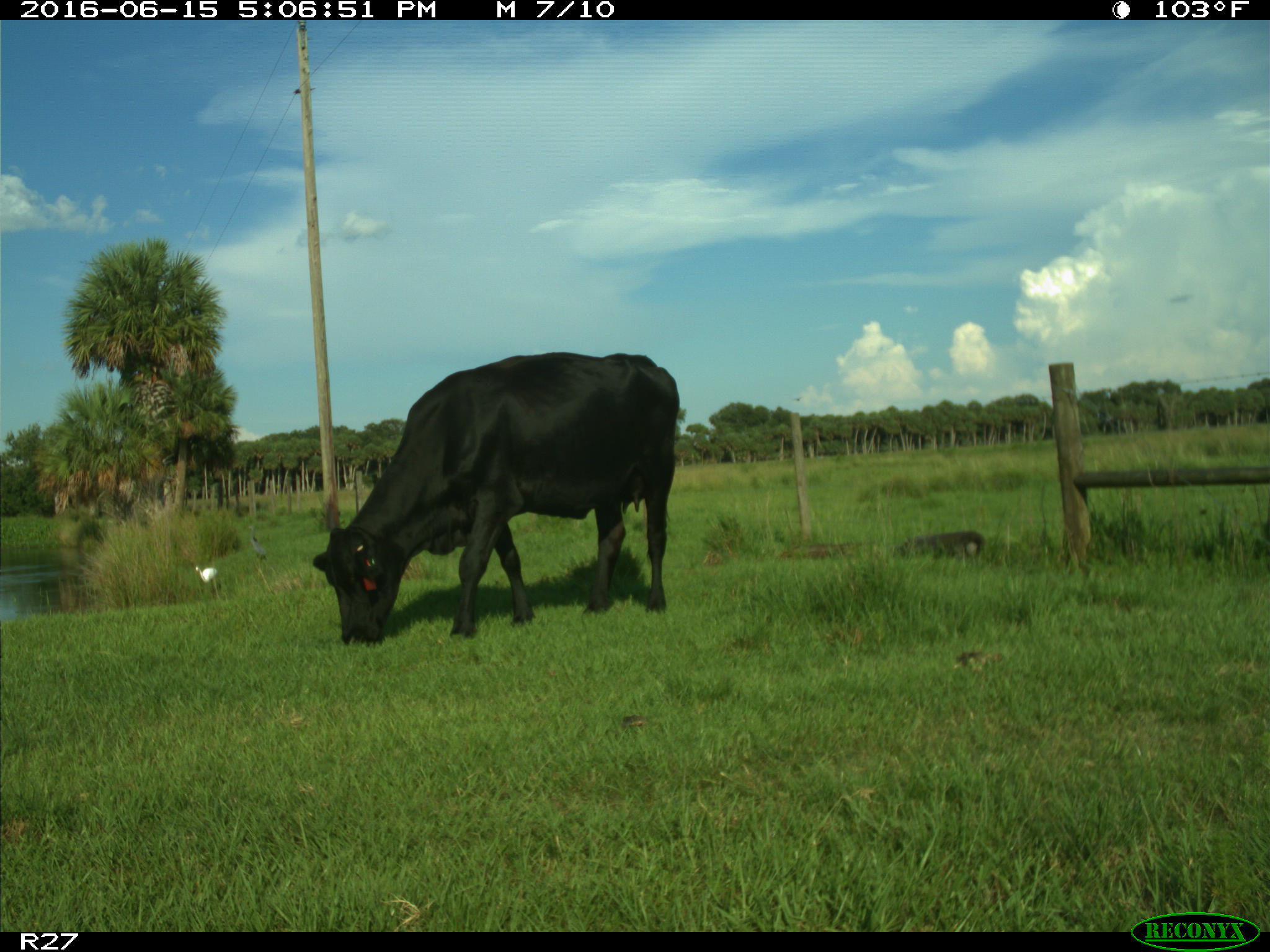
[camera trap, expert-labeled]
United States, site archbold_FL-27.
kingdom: Animalia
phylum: Chordata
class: Mammalia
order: Artiodactyla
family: Bovidae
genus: Bos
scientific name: Bos taurus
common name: domestic cow